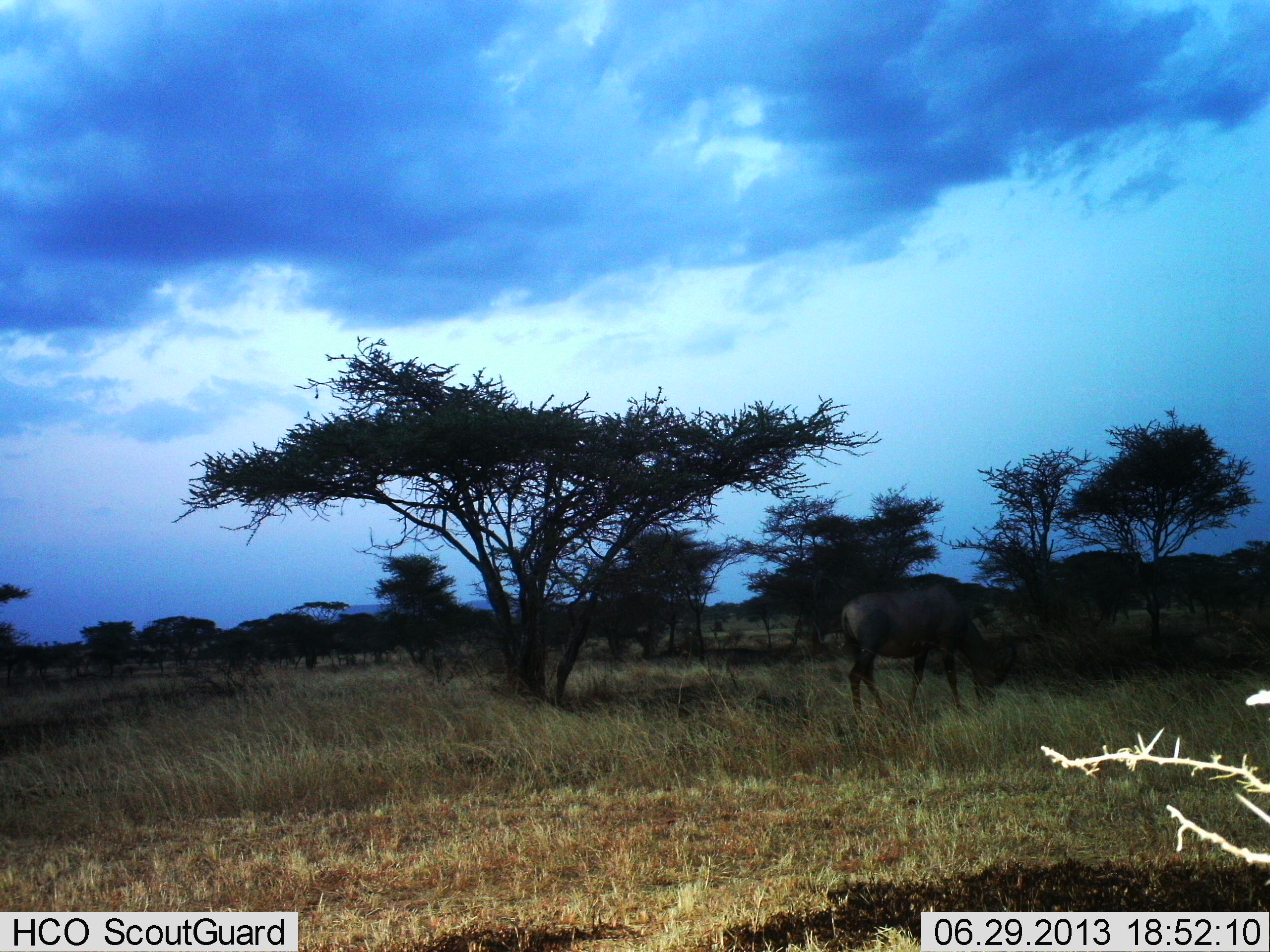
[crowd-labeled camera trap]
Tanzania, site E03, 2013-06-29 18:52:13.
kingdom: Animalia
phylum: Chordata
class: Mammalia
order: Artiodactyla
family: Bovidae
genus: Connochaetes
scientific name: Connochaetes taurinus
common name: blue wildebeest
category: wildebeest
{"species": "wildebeest (blue wildebeest) (Connochaetes taurinus)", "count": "1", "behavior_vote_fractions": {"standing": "57%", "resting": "0%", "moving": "4%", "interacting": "0%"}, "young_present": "0%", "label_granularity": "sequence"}